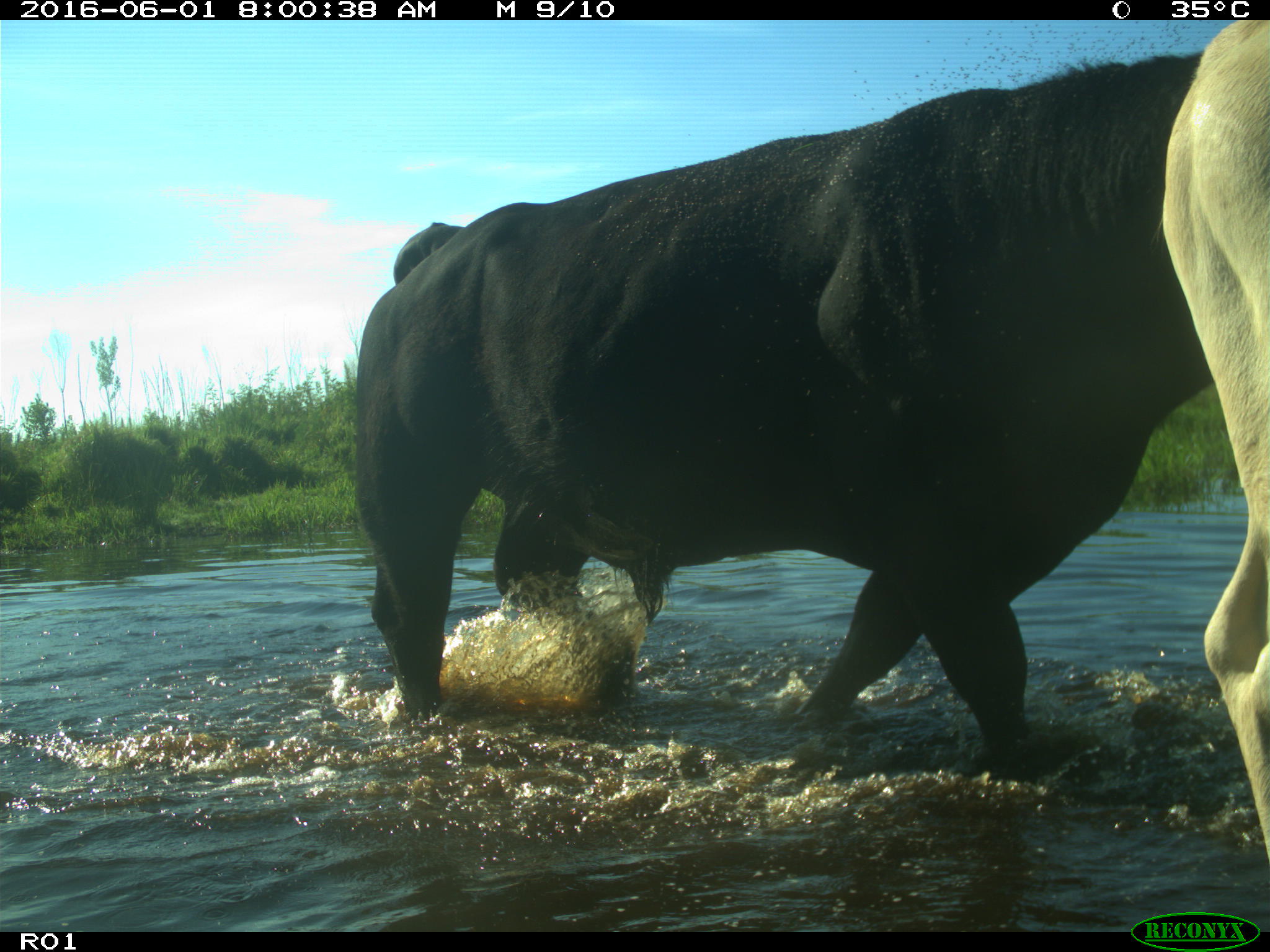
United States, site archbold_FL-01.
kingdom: Animalia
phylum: Chordata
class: Mammalia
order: Artiodactyla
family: Bovidae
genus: Bos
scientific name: Bos taurus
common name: domestic cow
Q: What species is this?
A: Bos taurus (domestic cow).